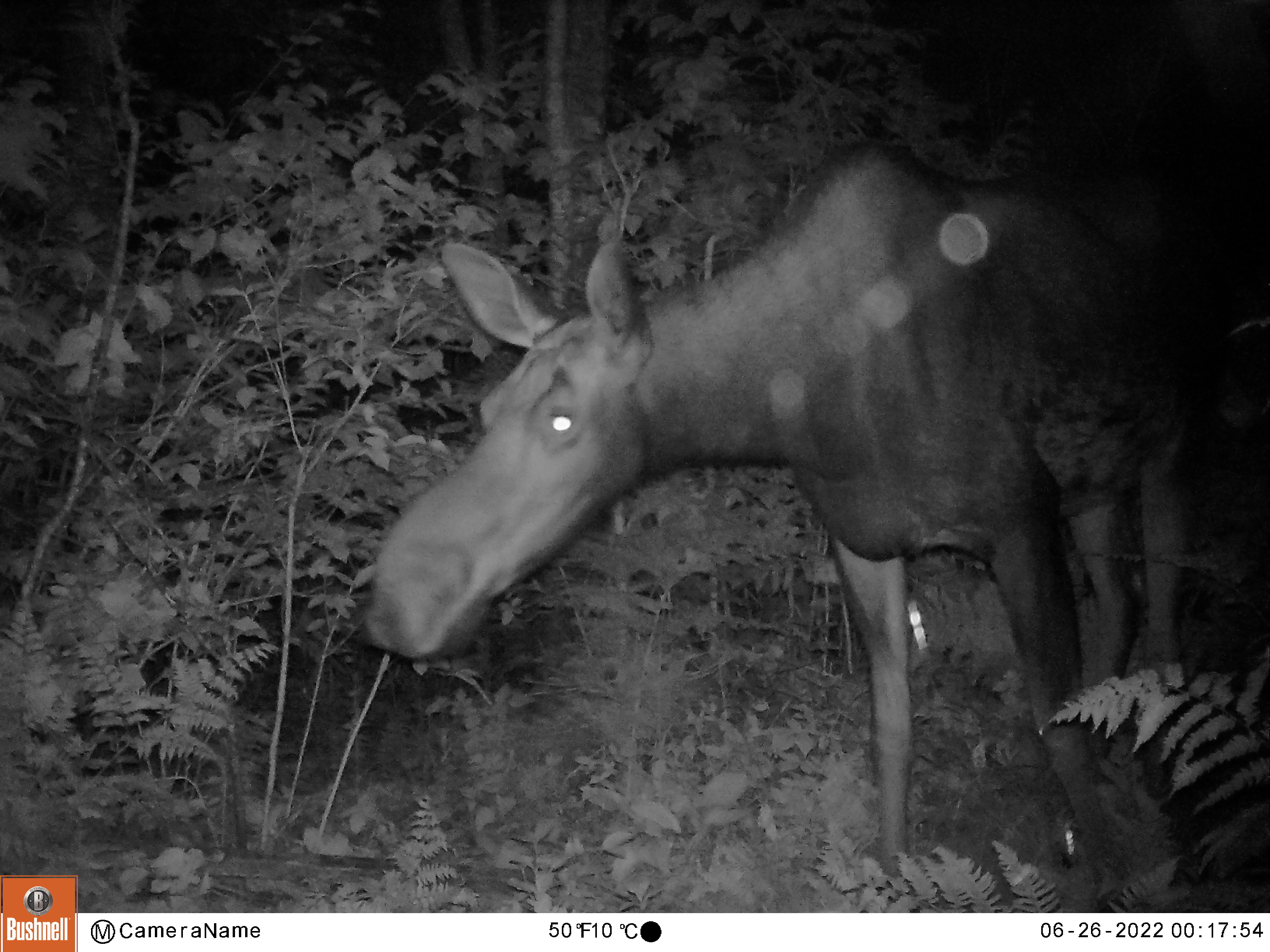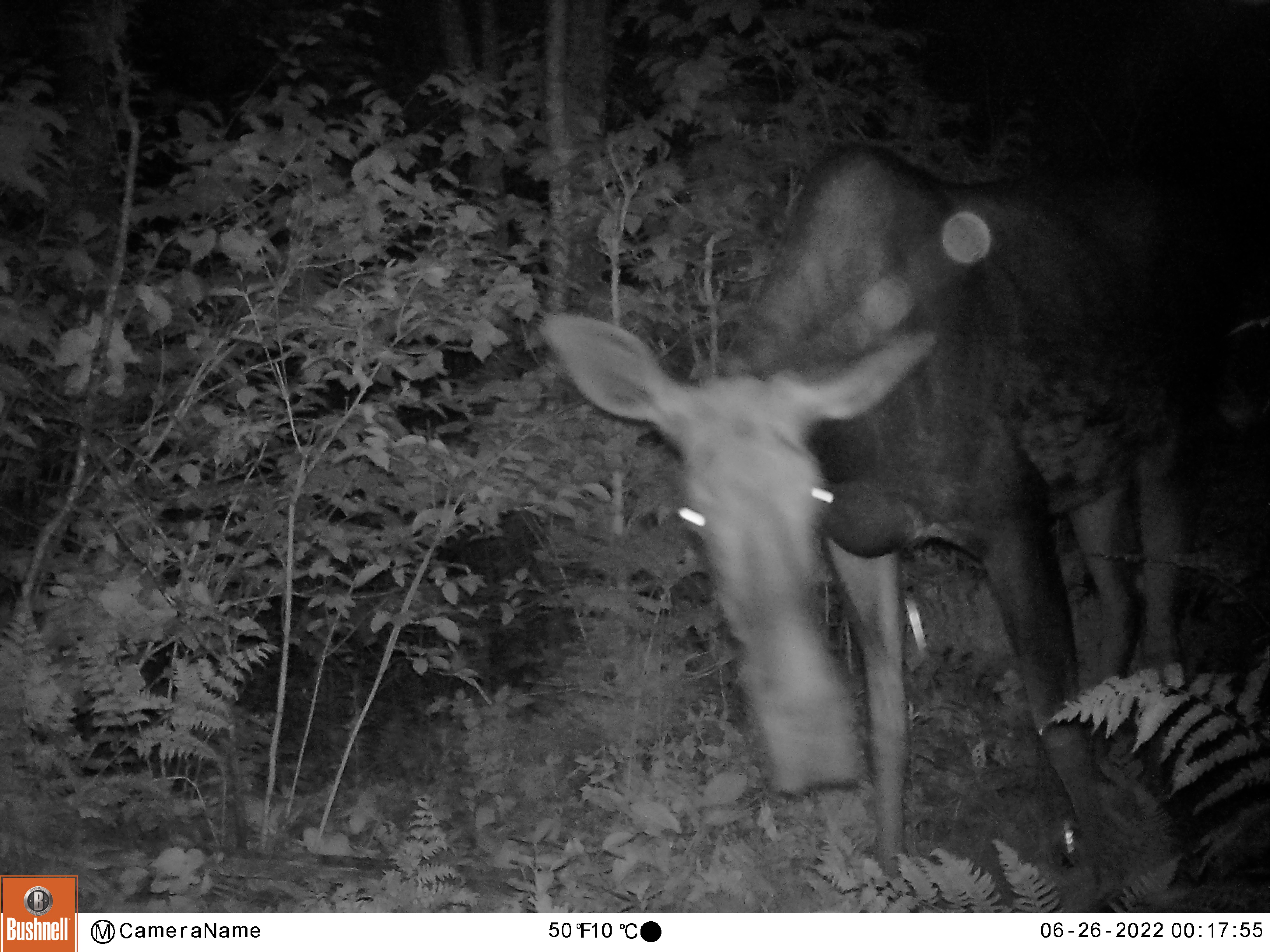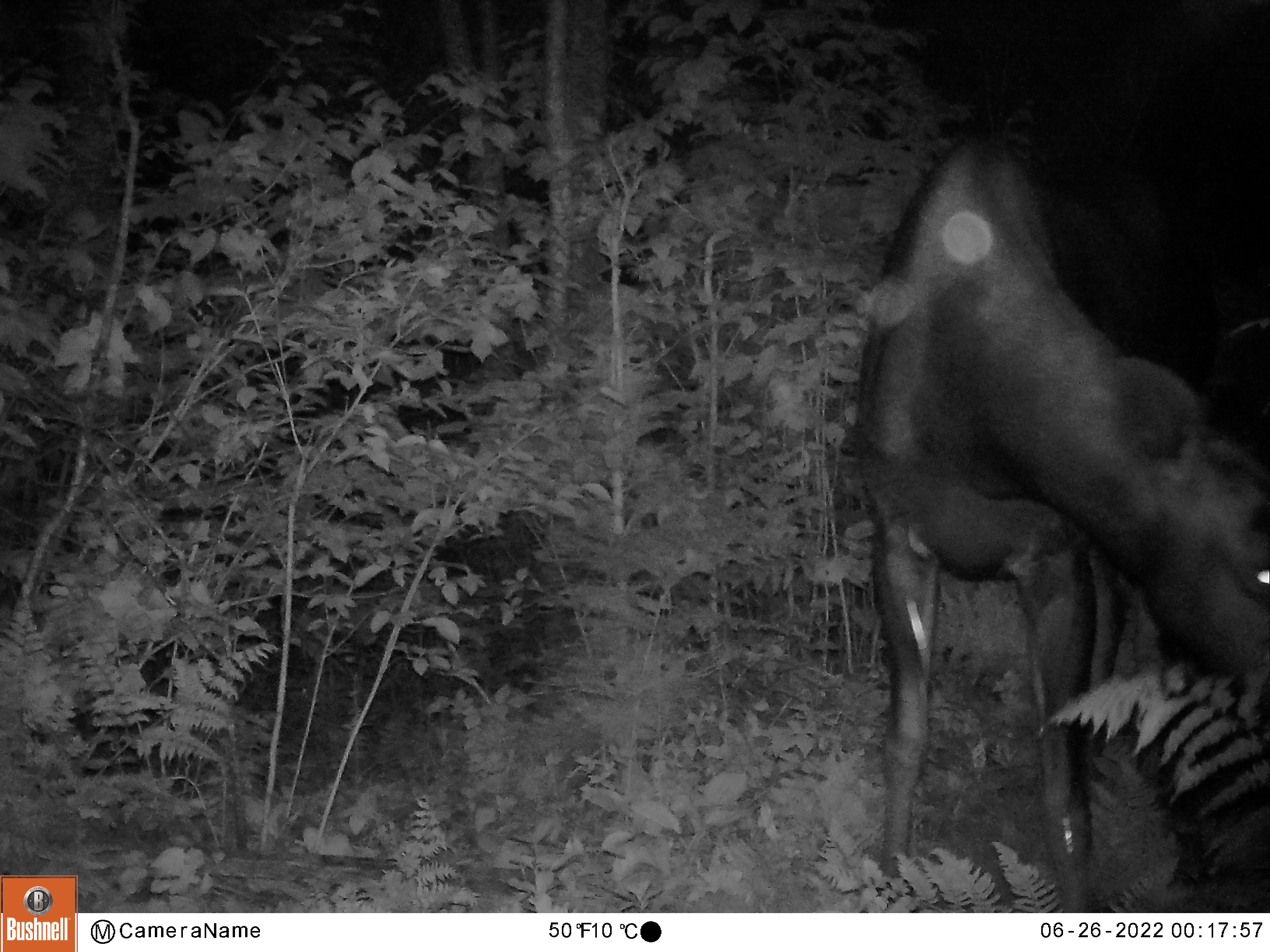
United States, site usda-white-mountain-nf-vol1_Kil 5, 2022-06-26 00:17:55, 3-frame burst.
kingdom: Animalia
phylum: Chordata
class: Mammalia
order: Artiodactyla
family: Cervidae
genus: Alces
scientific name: Alces alces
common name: moose